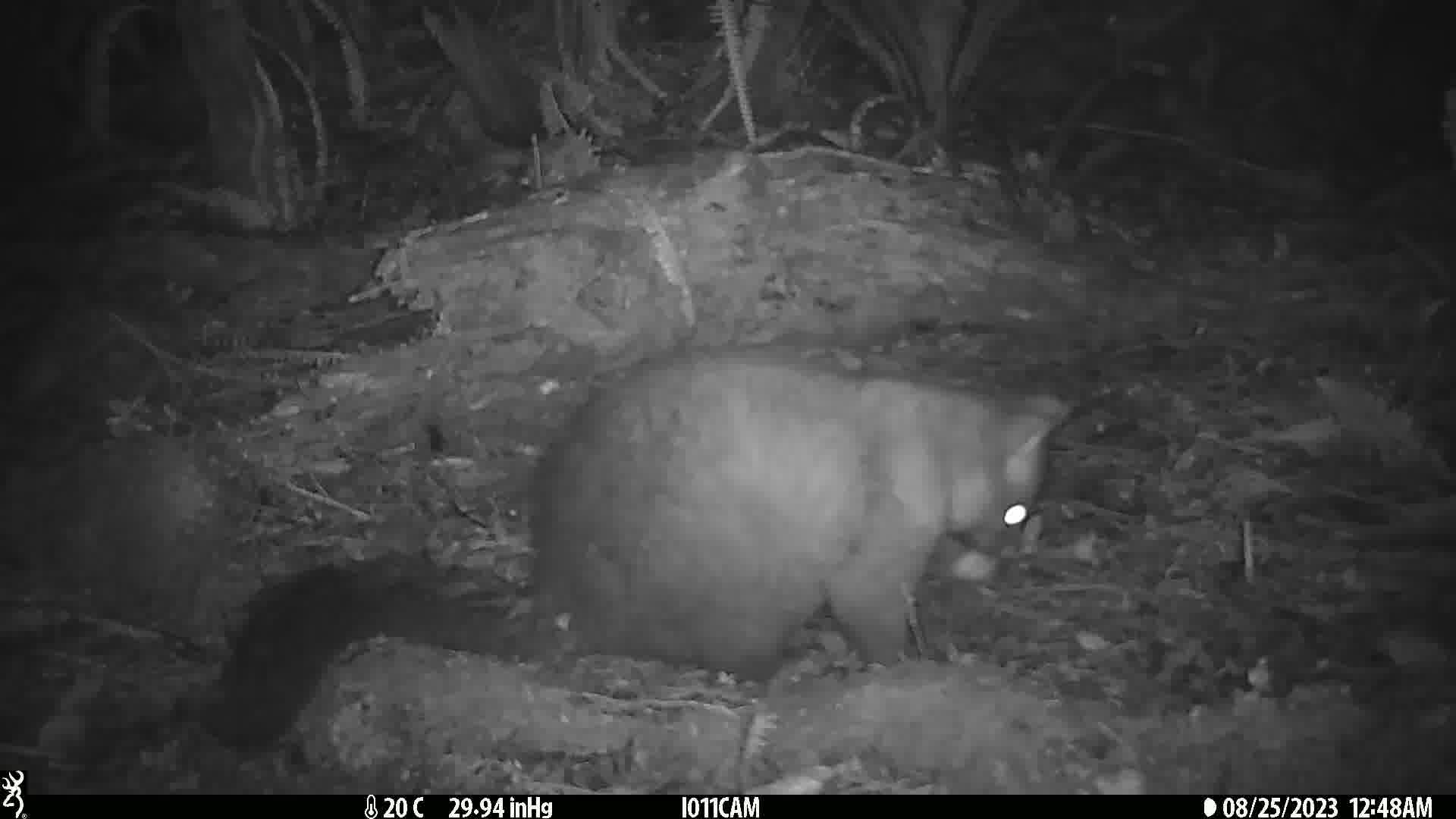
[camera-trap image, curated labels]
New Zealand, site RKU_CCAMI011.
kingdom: Animalia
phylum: Chordata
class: Mammalia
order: Diprotodontia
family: Phalangeridae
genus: Trichosurus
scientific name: Trichosurus vulpecula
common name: common brushtail possum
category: possum